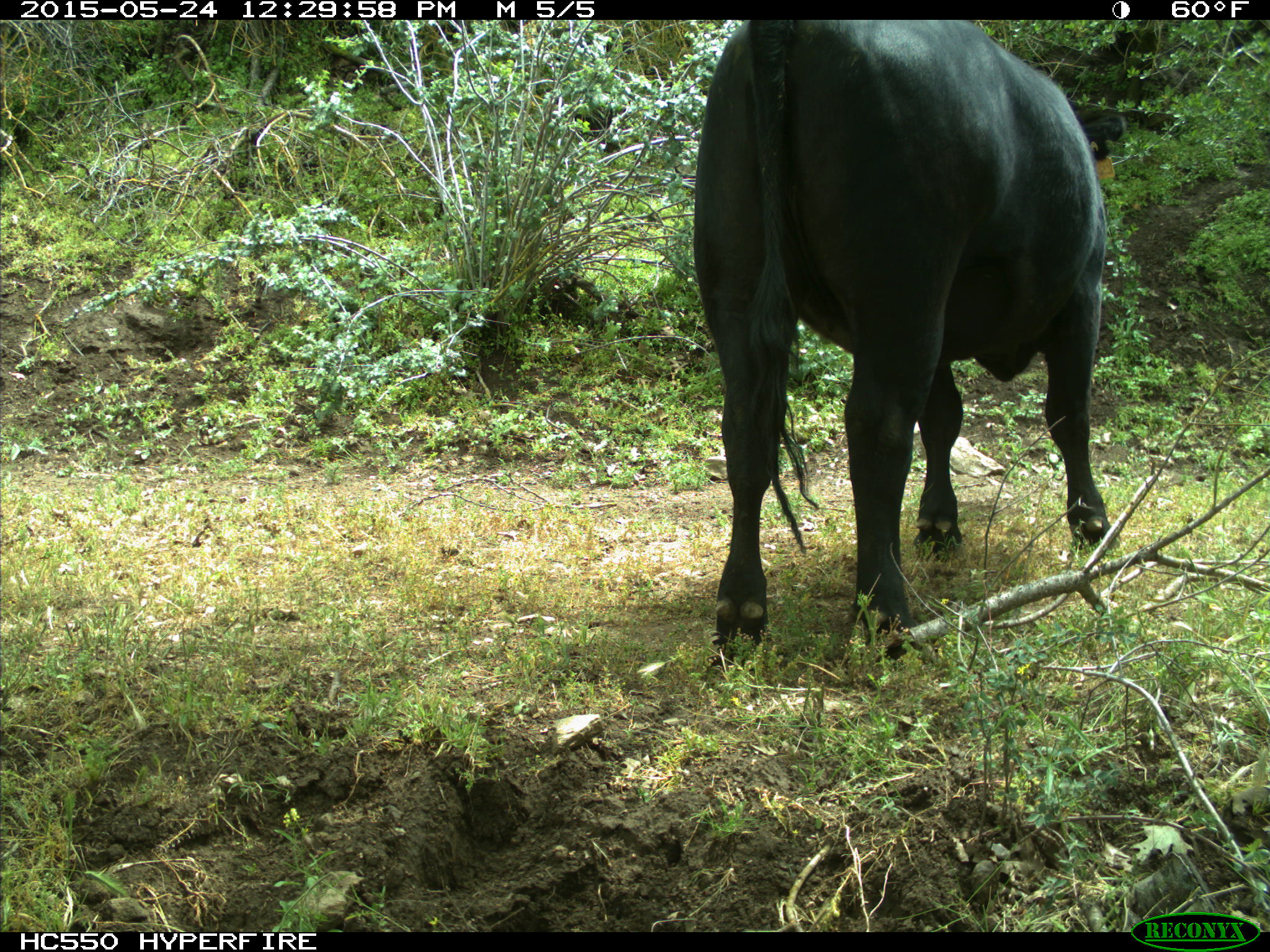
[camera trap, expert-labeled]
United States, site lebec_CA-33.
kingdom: Animalia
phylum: Chordata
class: Mammalia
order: Artiodactyla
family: Bovidae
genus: Bos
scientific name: Bos taurus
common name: domestic cow